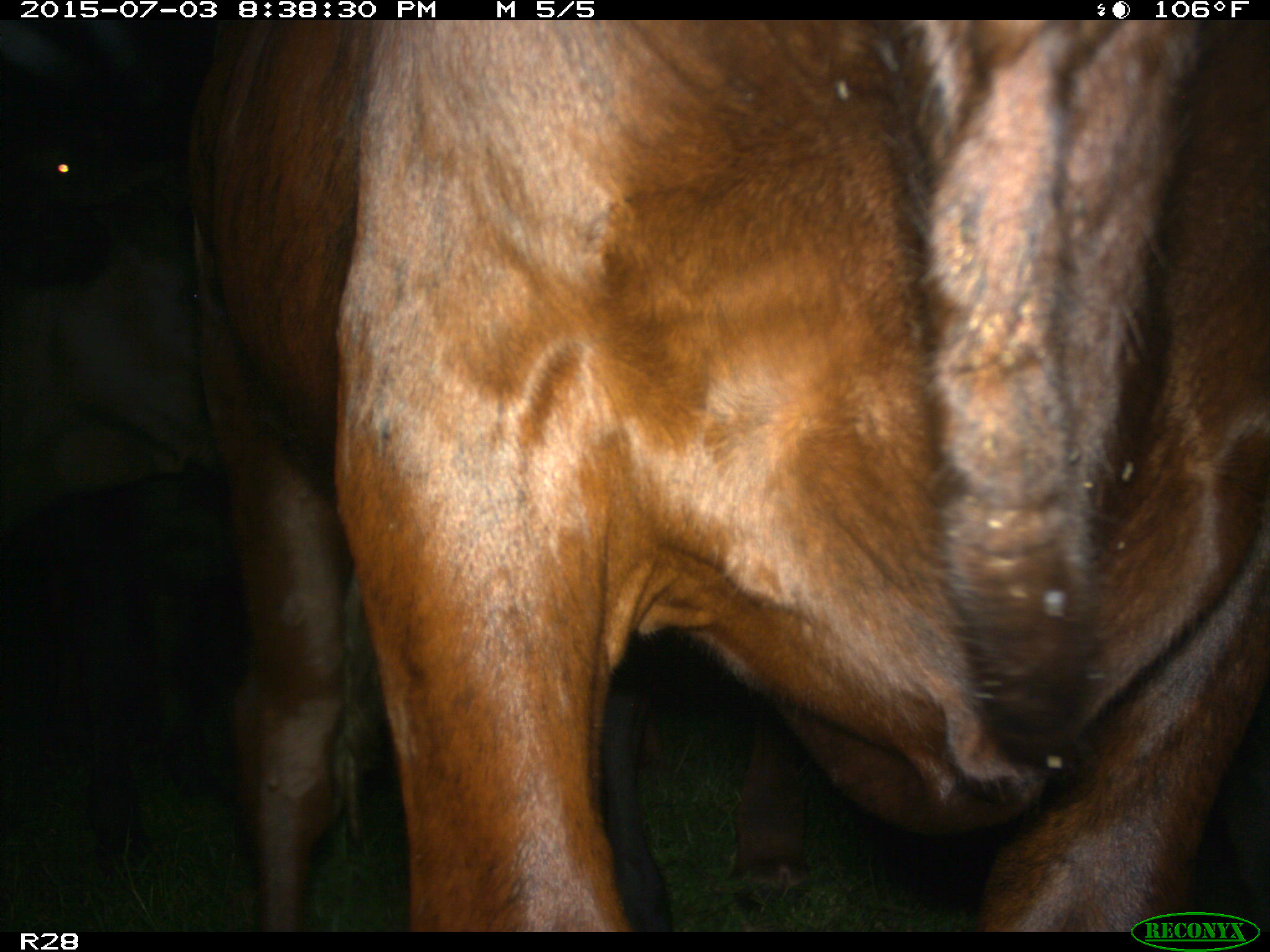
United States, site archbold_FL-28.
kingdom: Animalia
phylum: Chordata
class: Mammalia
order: Artiodactyla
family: Bovidae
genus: Bos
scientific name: Bos taurus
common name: domestic cow